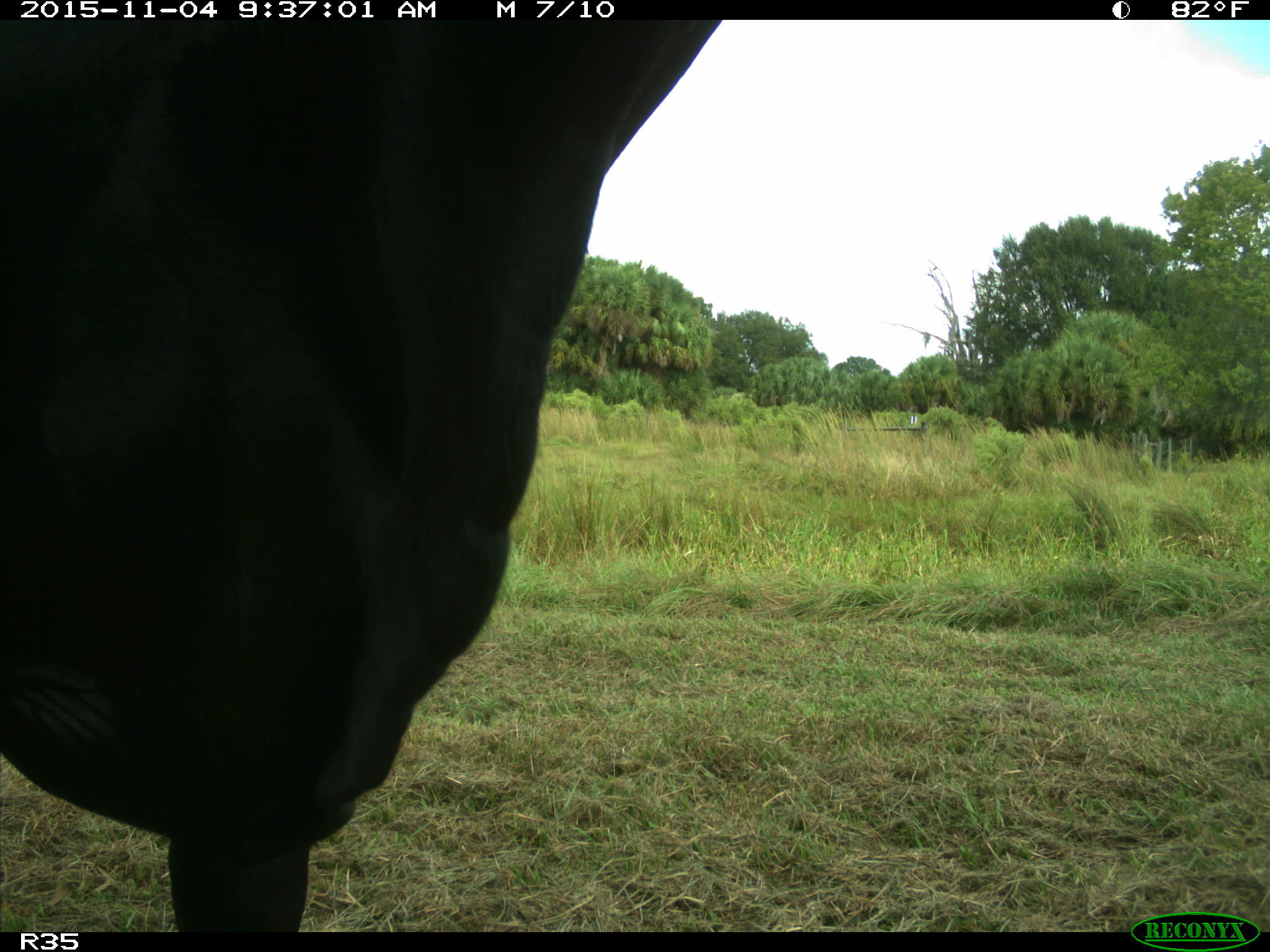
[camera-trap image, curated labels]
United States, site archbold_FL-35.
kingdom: Animalia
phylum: Chordata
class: Mammalia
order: Artiodactyla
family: Bovidae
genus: Bos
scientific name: Bos taurus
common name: domestic cow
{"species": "Bos taurus (domestic cow)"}